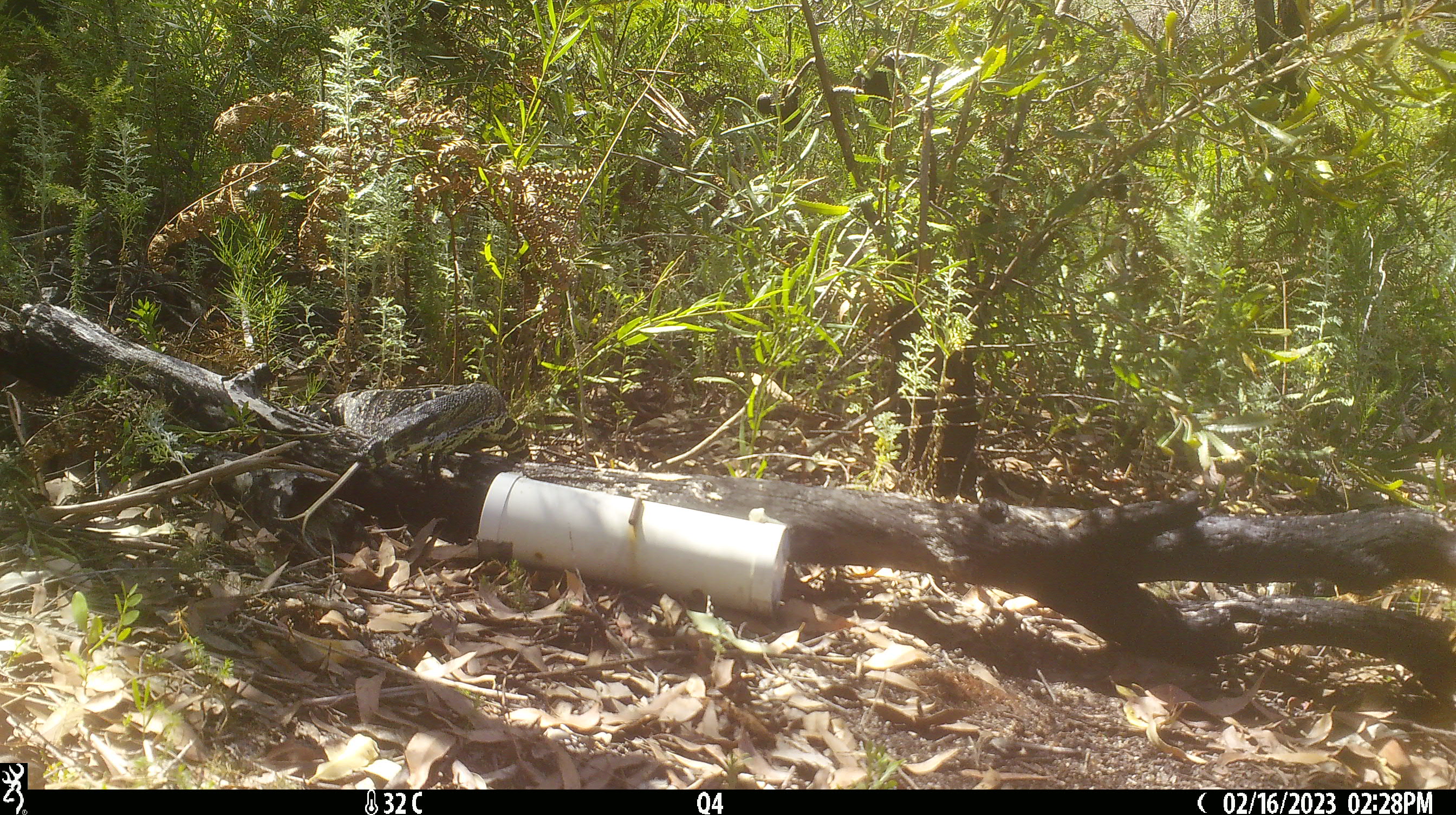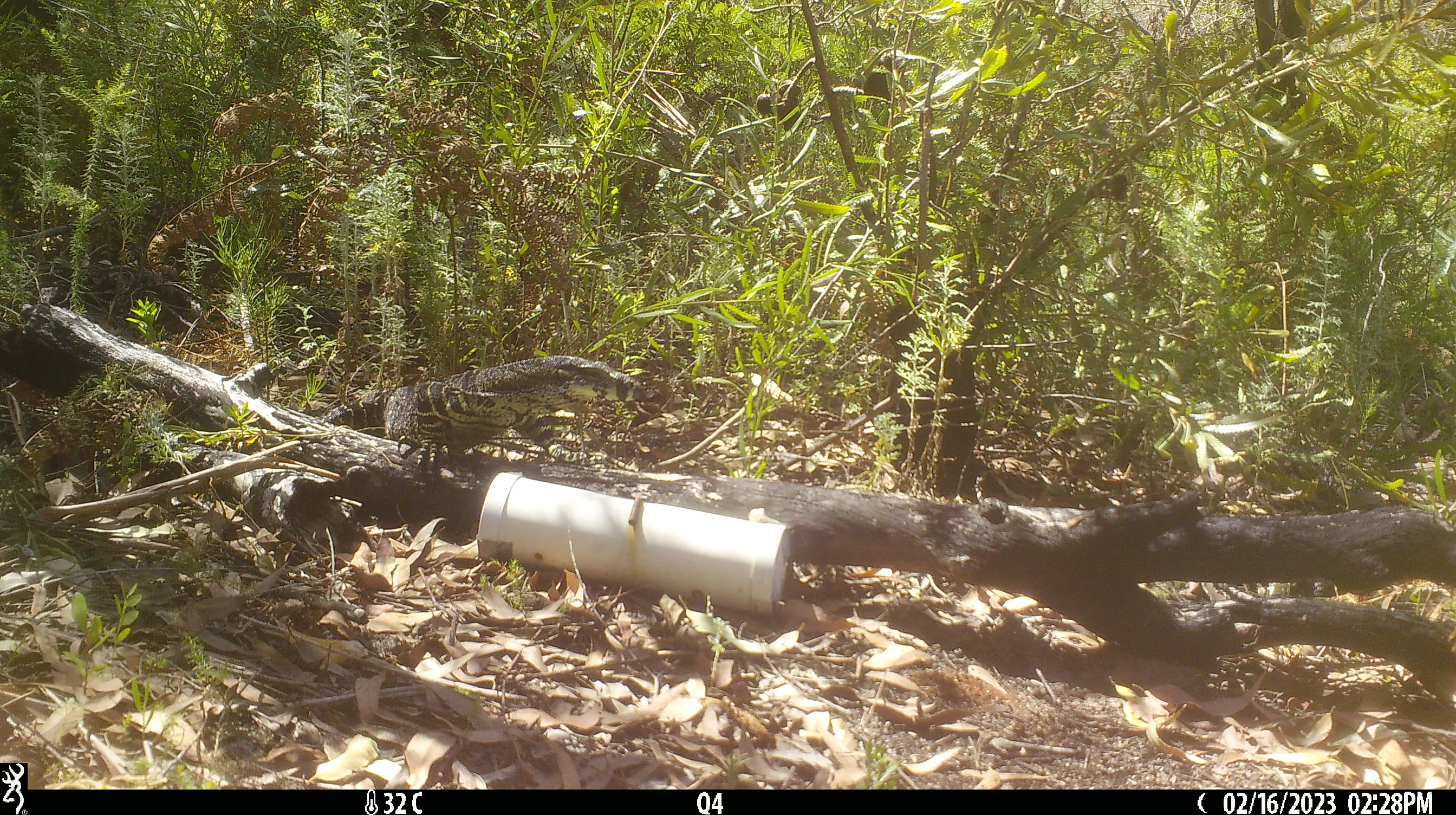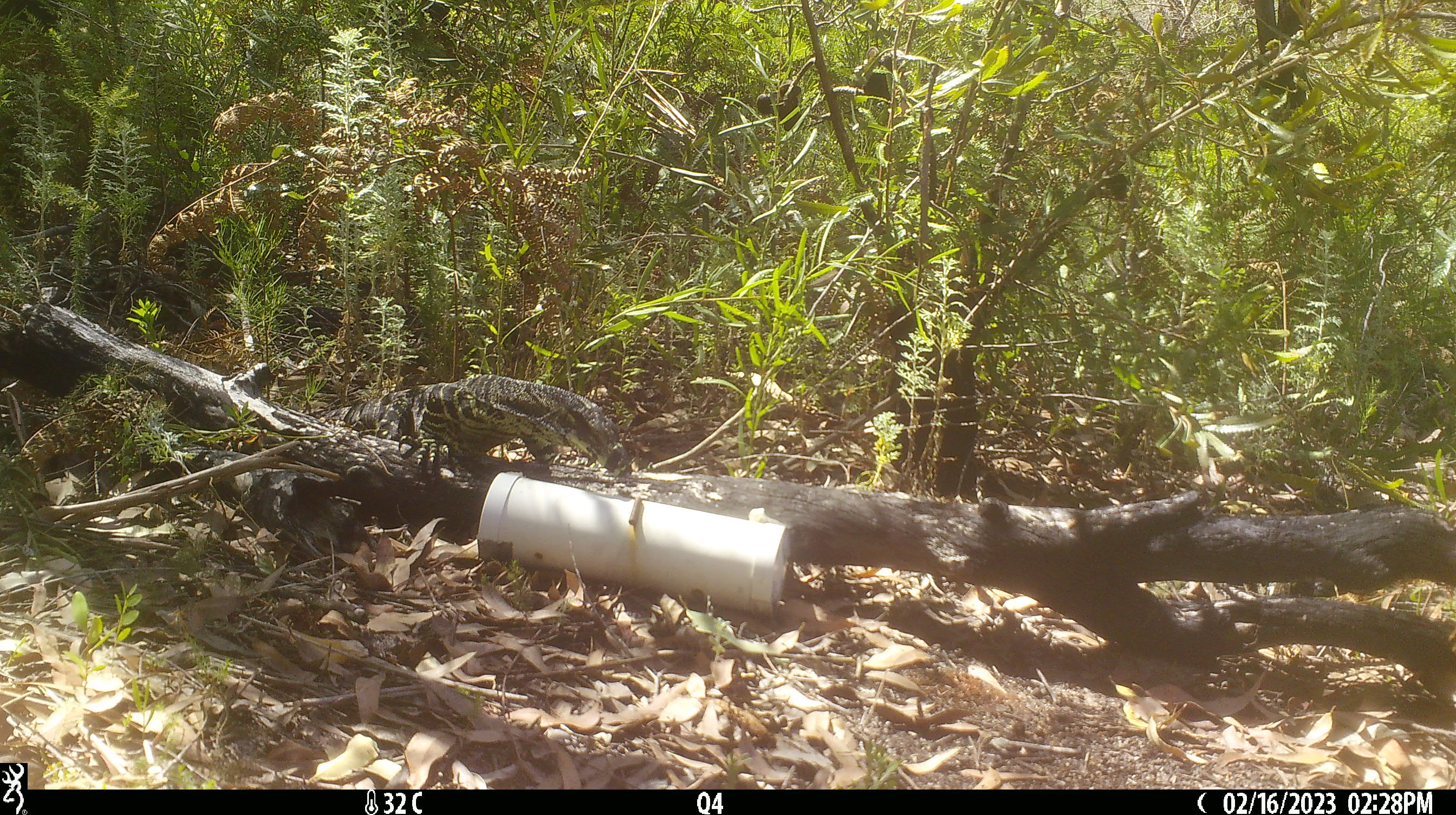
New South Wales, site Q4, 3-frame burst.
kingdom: Animalia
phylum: Chordata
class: Reptilia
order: Squamata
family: Varanidae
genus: Varanus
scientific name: Varanus varius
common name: lace monitor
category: goanna